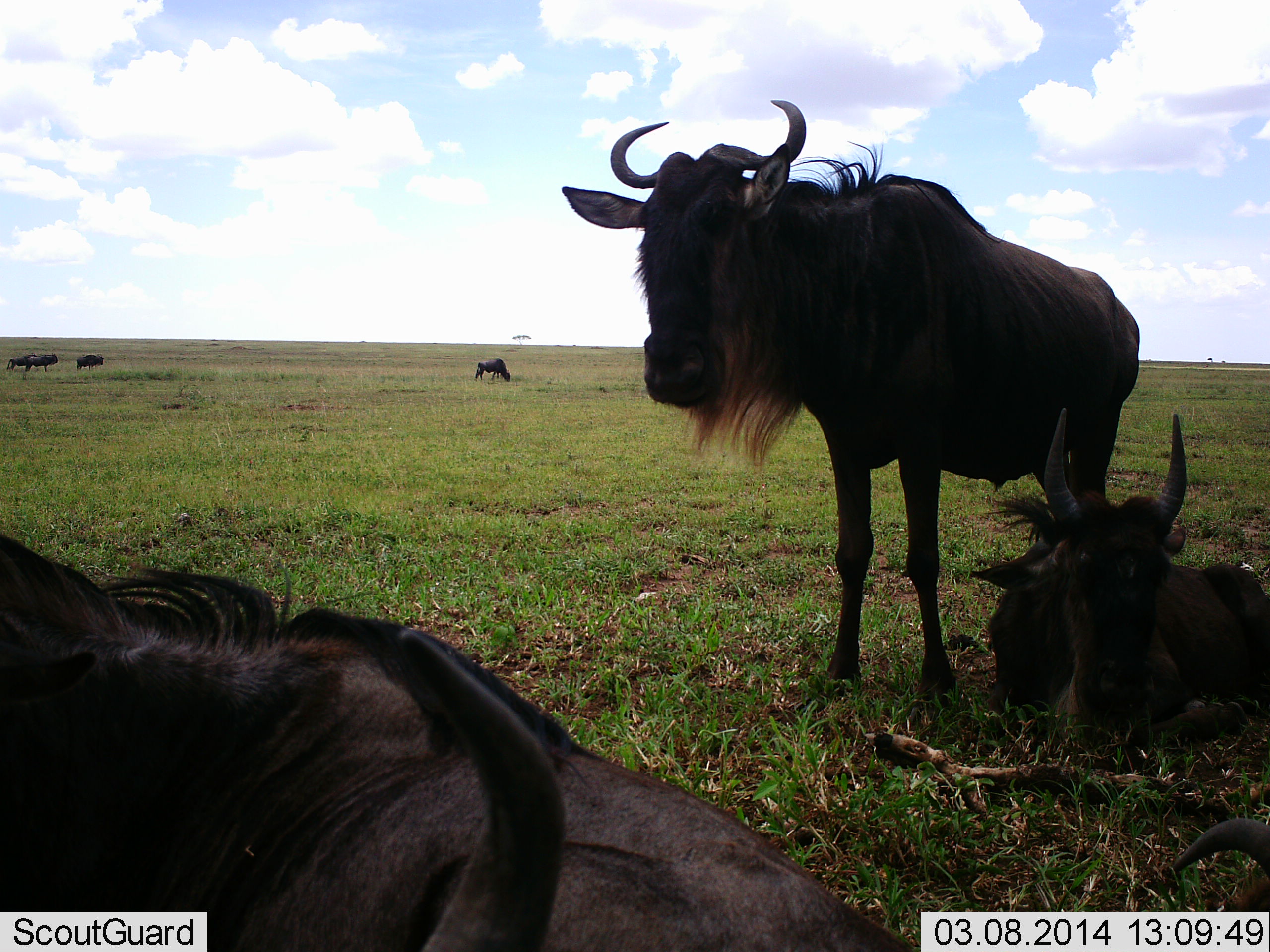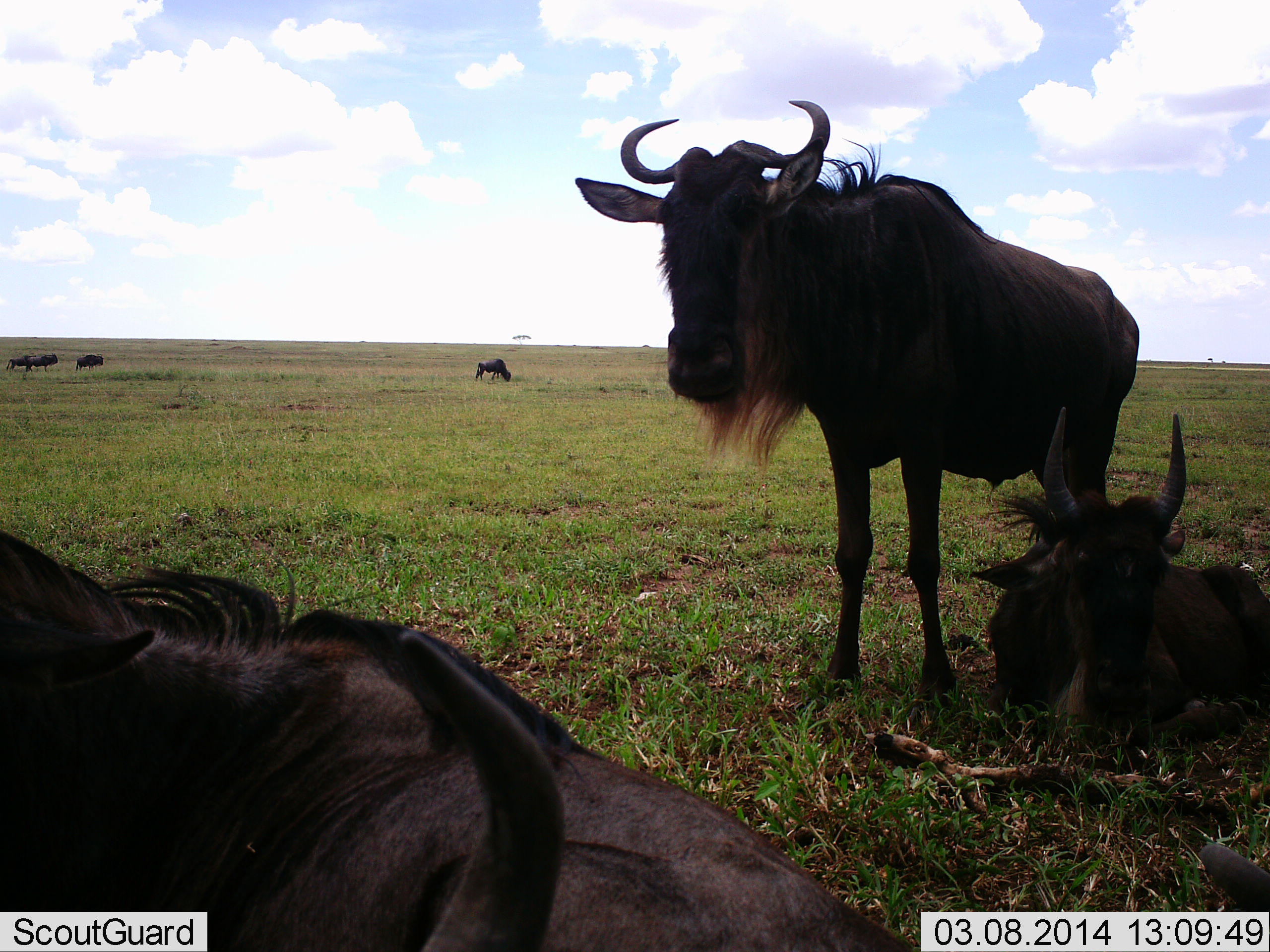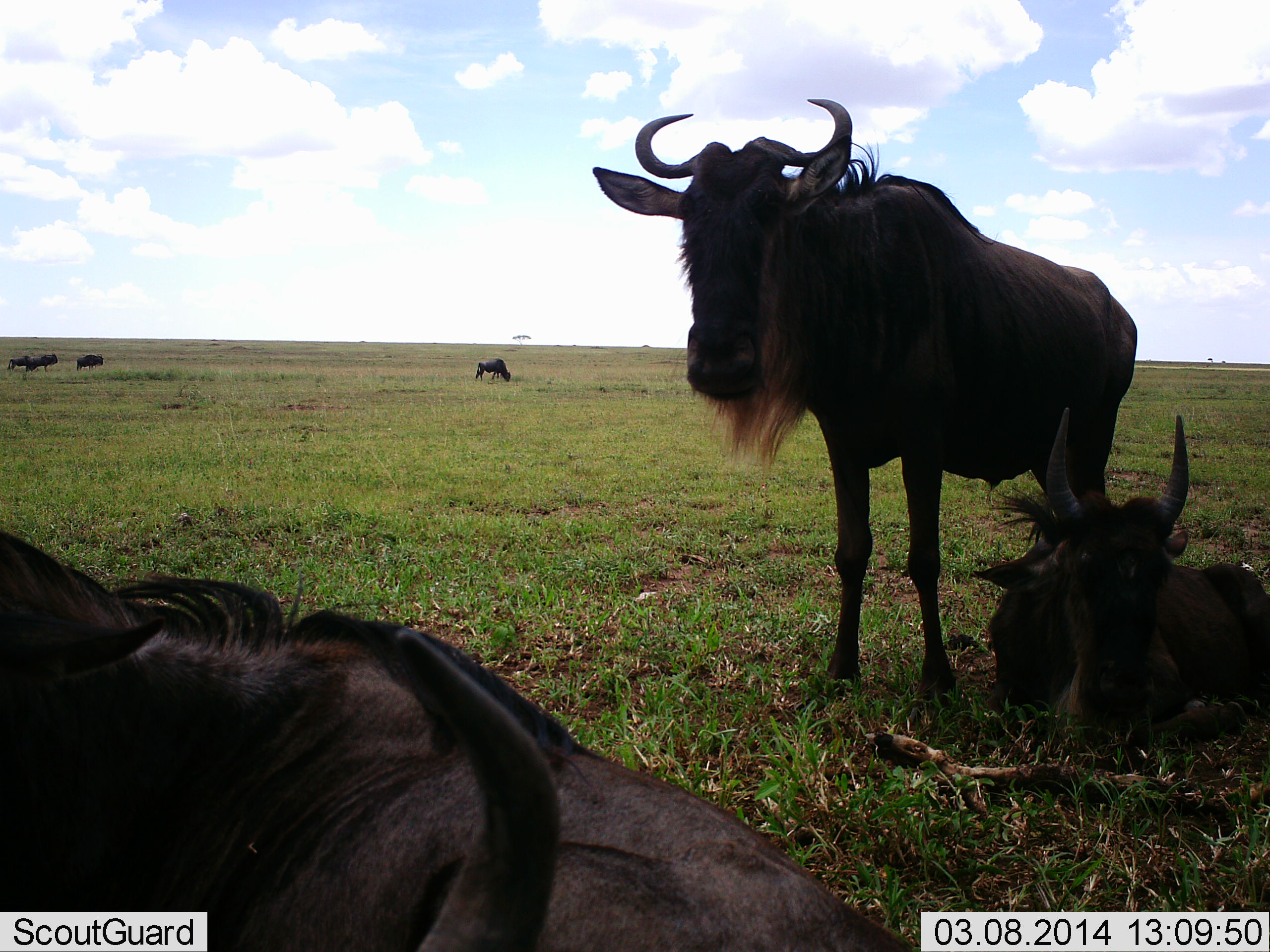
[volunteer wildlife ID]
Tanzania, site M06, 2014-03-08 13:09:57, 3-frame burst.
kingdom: Animalia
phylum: Chordata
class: Mammalia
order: Artiodactyla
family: Bovidae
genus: Connochaetes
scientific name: Connochaetes taurinus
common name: blue wildebeest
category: wildebeest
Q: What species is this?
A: Wildebeest (blue wildebeest) (Connochaetes taurinus).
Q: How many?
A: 8.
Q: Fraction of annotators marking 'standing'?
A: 80%.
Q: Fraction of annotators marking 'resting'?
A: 100%.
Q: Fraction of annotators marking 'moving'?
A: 0%.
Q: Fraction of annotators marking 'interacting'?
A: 0%.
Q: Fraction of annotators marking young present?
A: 10%.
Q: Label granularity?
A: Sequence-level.